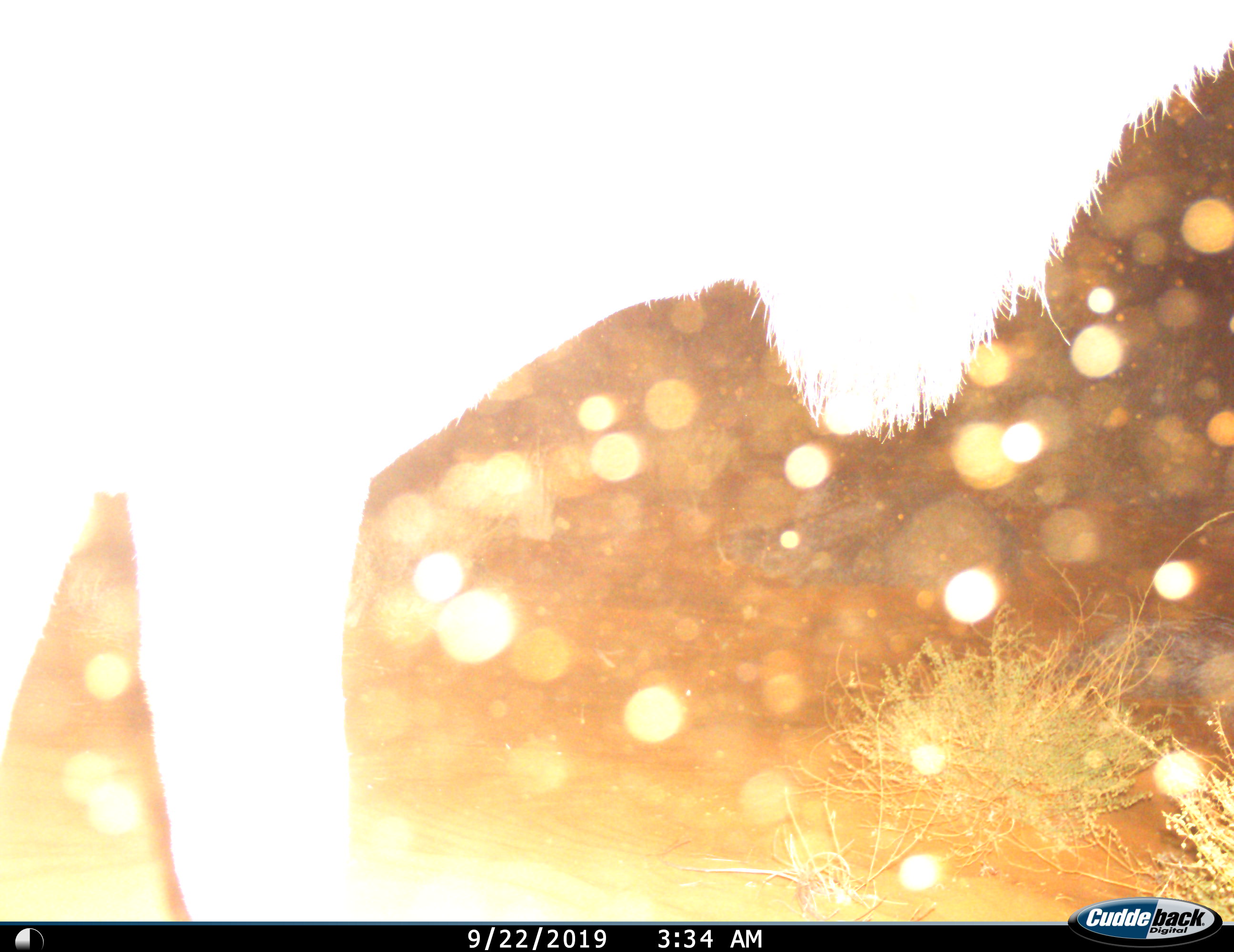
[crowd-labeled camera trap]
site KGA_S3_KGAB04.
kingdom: Animalia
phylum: Chordata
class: Mammalia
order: Artiodactyla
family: Bovidae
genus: Tragelaphus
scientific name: Tragelaphus oryx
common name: eland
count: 1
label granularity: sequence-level